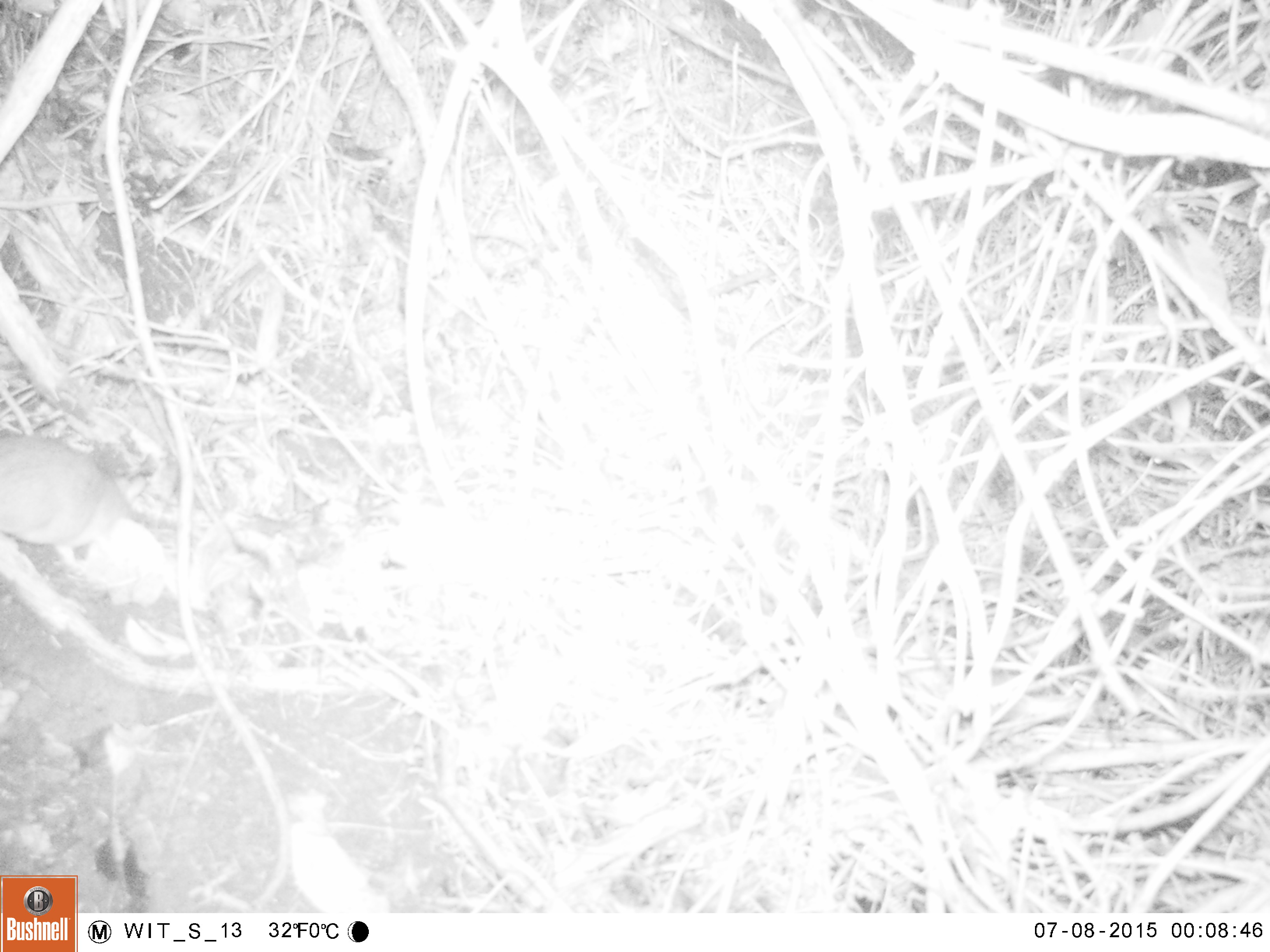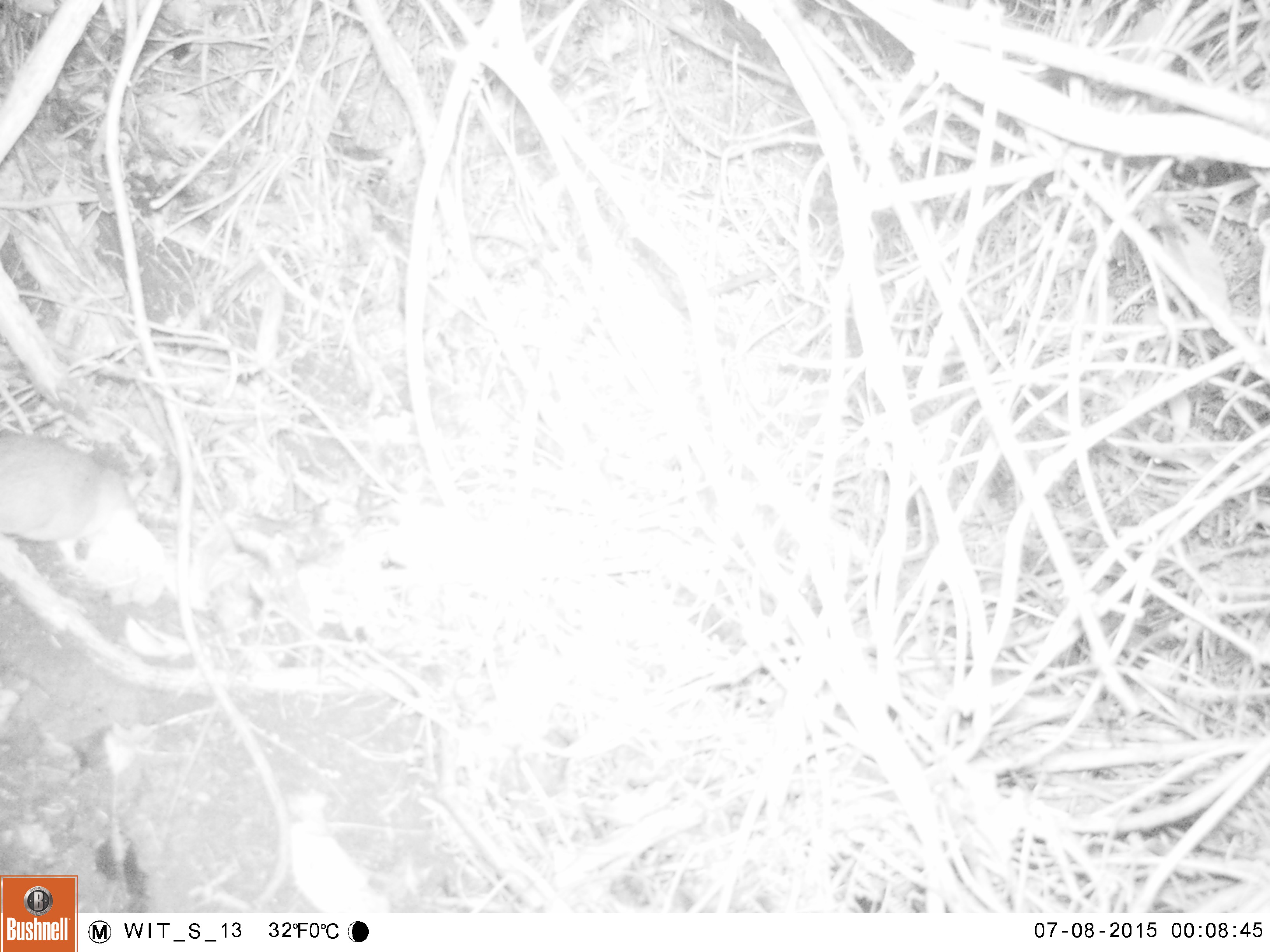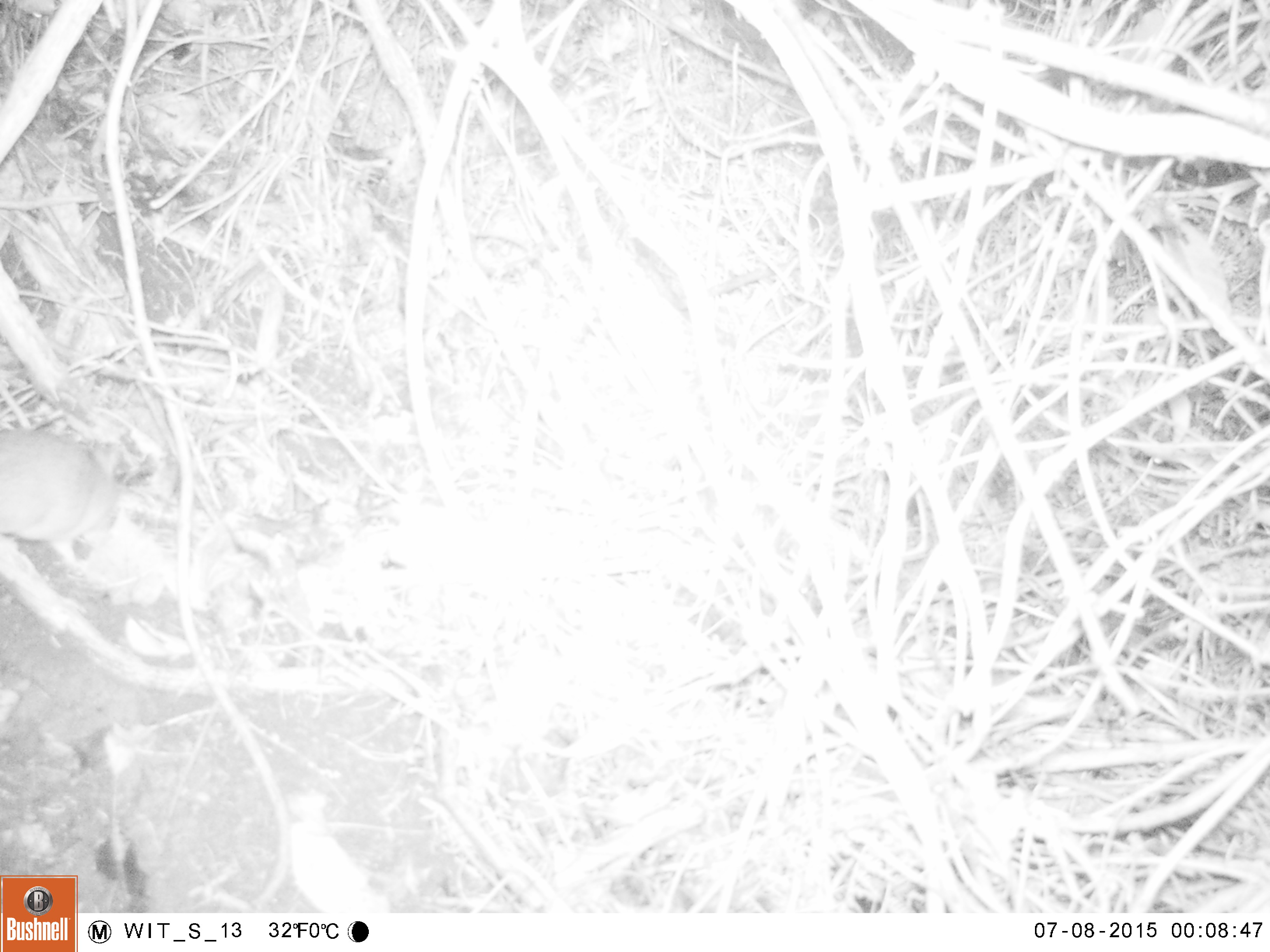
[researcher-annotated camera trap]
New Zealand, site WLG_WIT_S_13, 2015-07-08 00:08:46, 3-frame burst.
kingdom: Animalia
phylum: Chordata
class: Mammalia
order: Rodentia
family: Muridae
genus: Rattus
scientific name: Rattus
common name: rat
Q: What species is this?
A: Rat (Rattus).